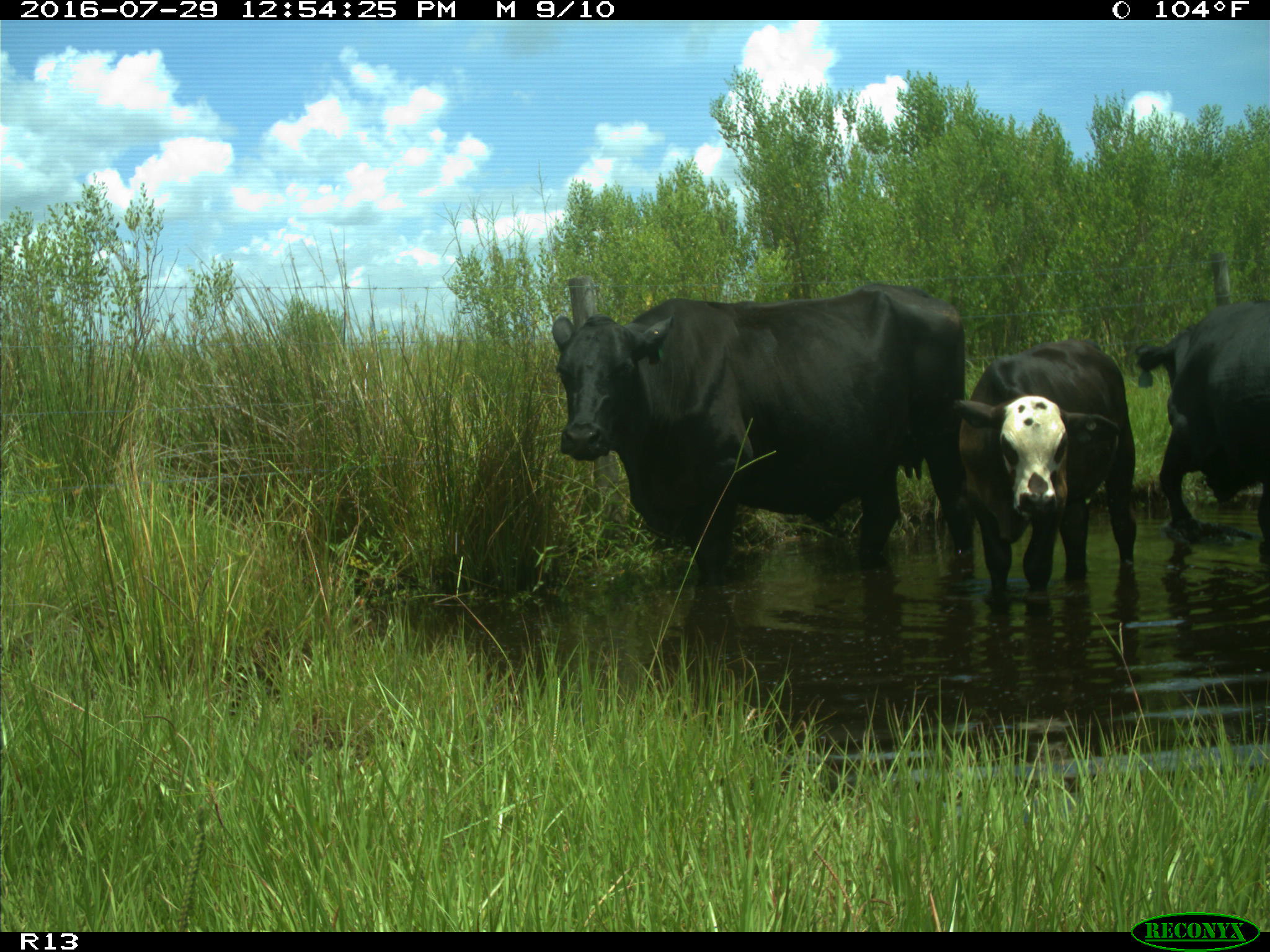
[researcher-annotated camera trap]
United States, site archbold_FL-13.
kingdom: Animalia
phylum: Chordata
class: Mammalia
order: Artiodactyla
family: Bovidae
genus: Bos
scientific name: Bos taurus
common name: domestic cow